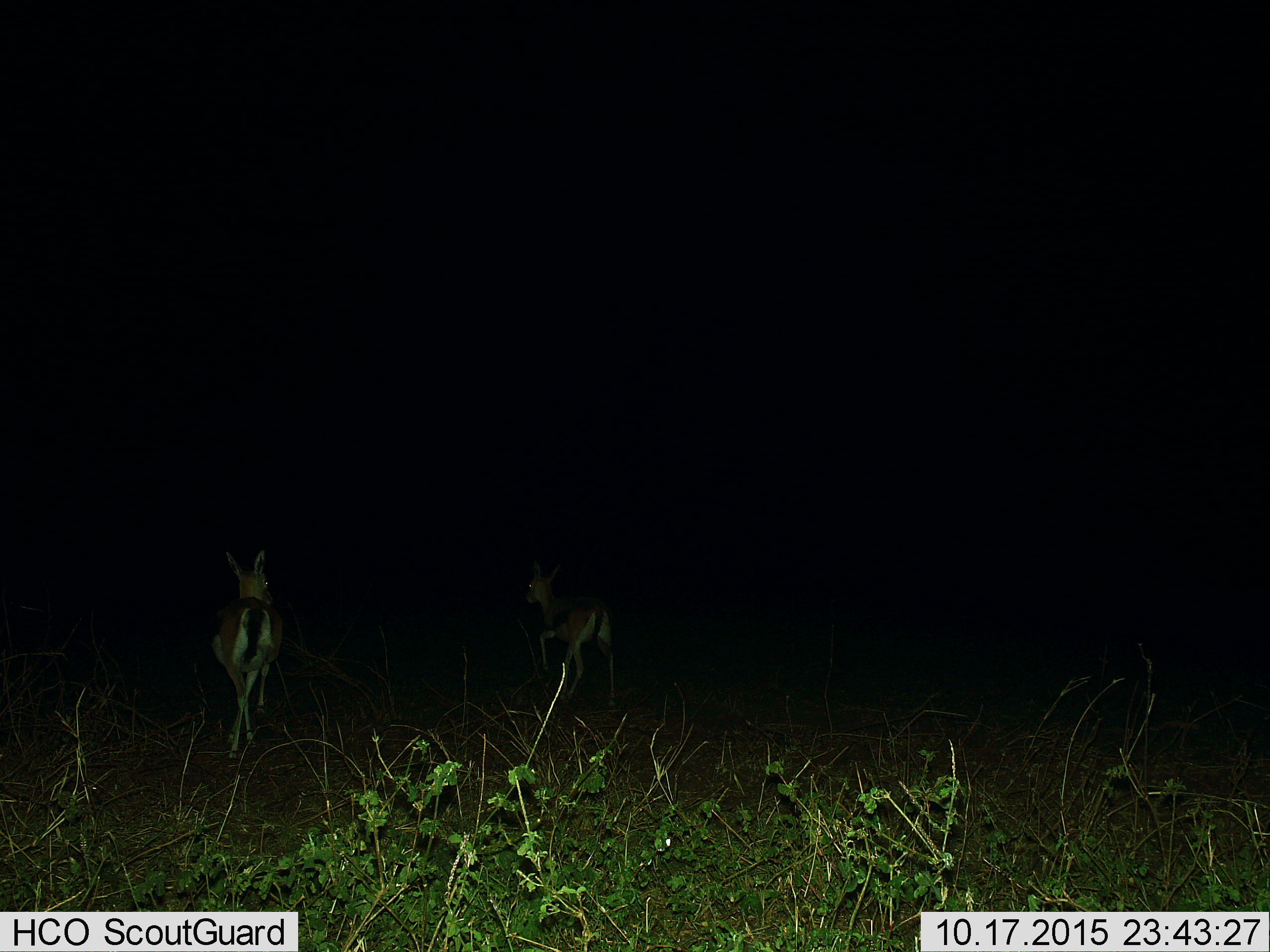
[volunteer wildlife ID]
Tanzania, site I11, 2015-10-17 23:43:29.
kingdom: Animalia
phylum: Chordata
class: Mammalia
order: Artiodactyla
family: Bovidae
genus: Eudorcas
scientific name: Eudorcas thomsonii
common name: thomson's gazelle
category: gazellethomsons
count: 2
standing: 20%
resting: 0%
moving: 100%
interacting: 0%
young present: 20%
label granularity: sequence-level